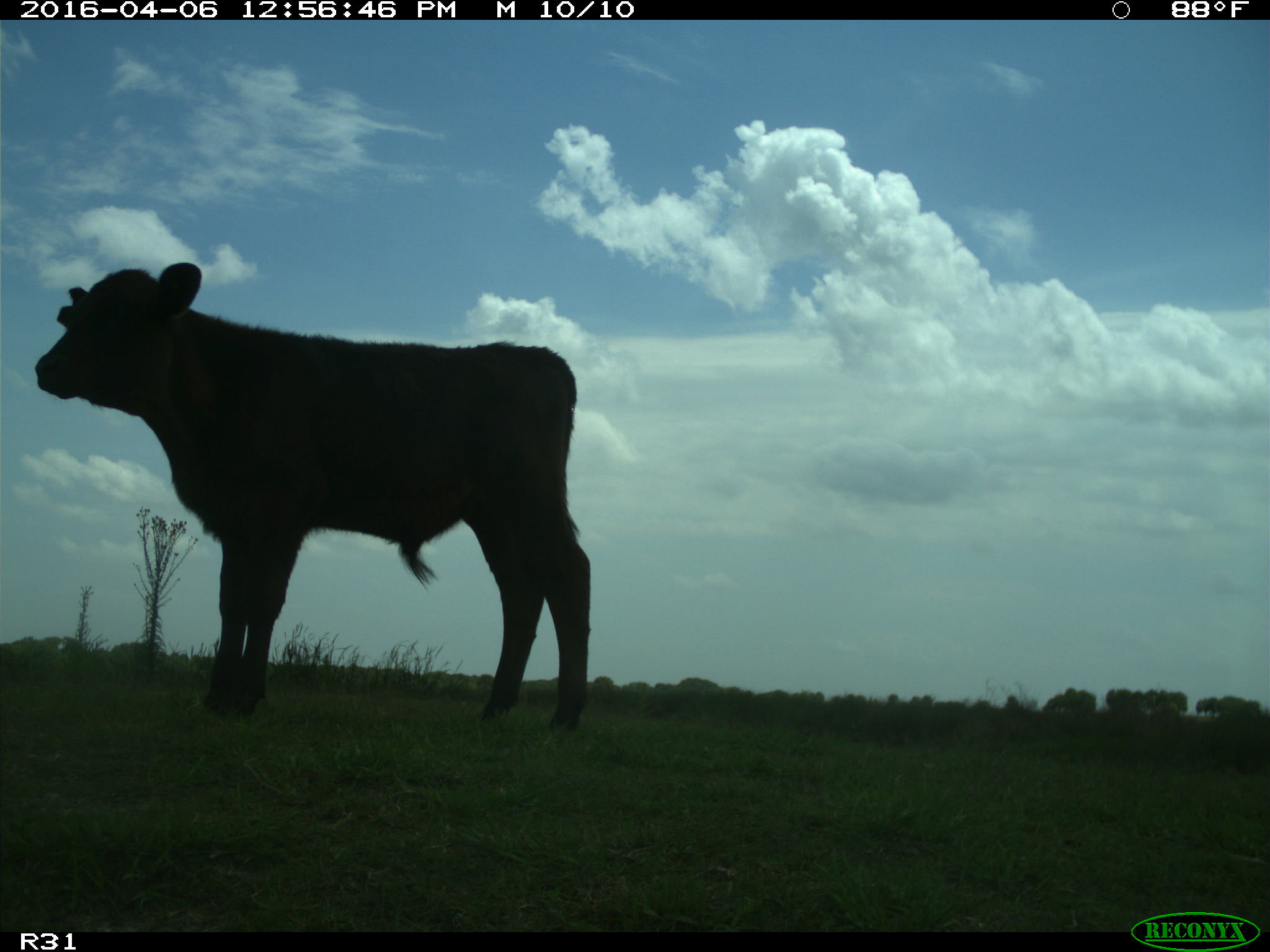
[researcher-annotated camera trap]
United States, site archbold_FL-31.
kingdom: Animalia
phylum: Chordata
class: Mammalia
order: Artiodactyla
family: Bovidae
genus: Bos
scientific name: Bos taurus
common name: domestic cow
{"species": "Bos taurus (domestic cow)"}